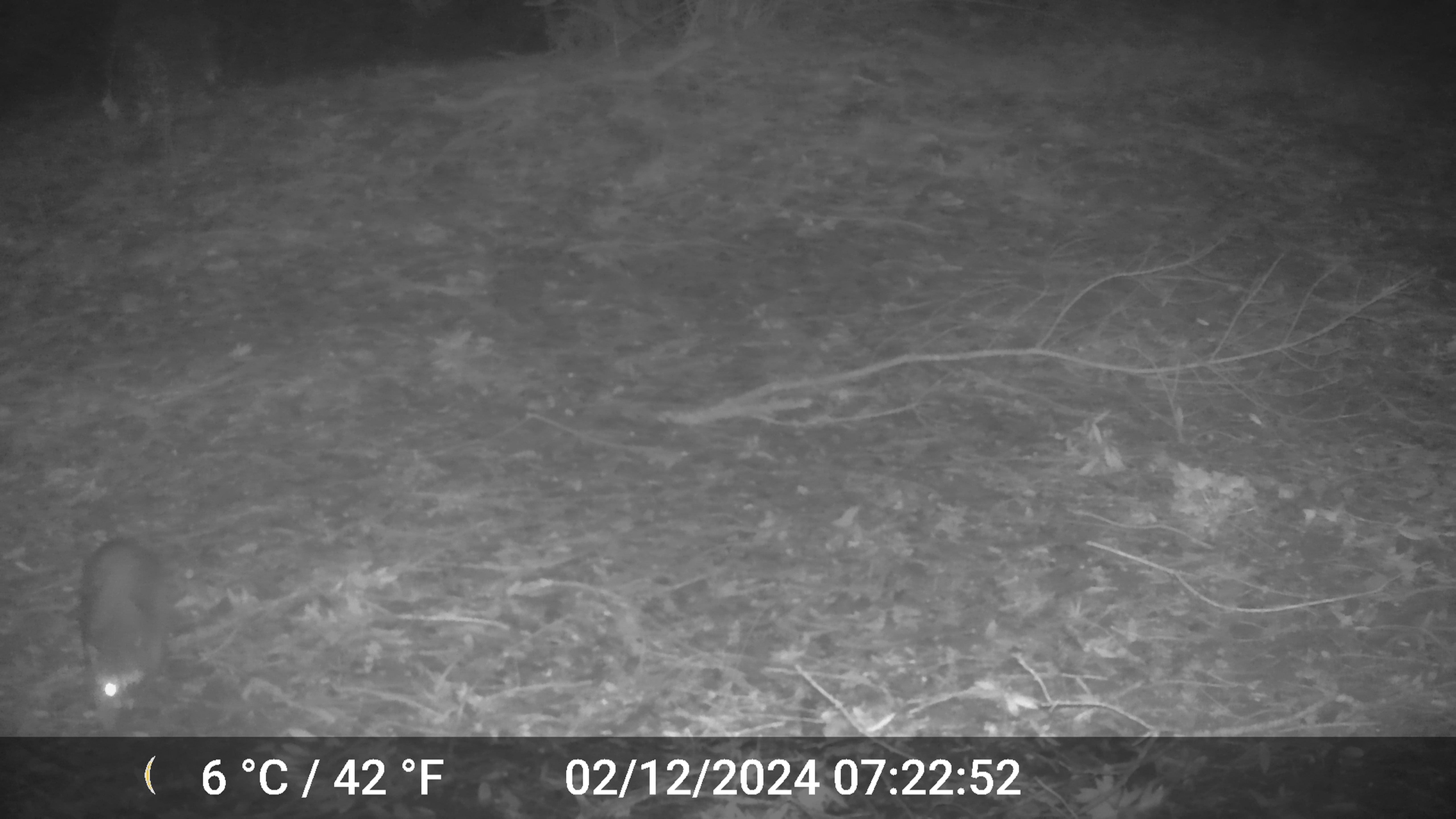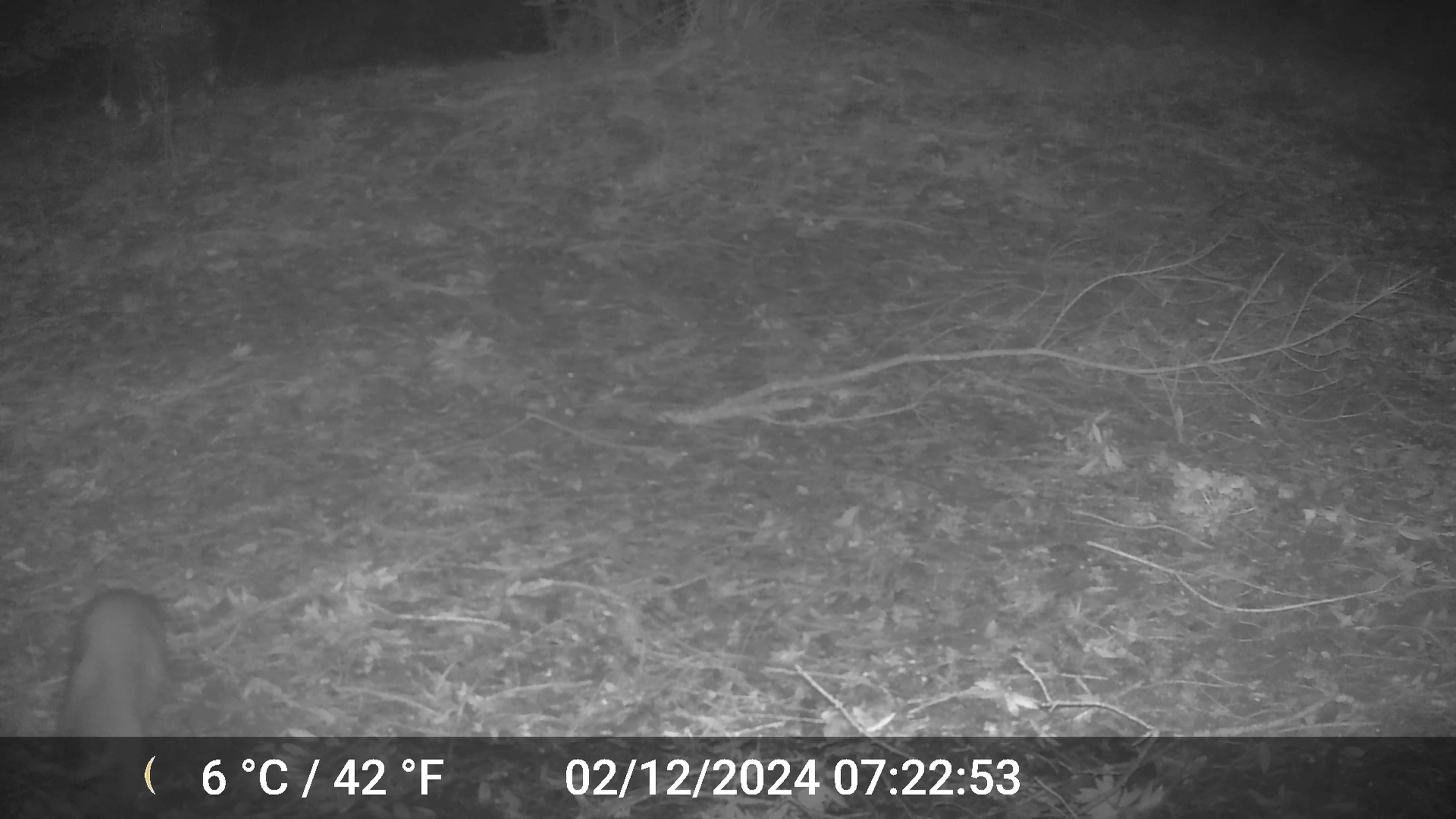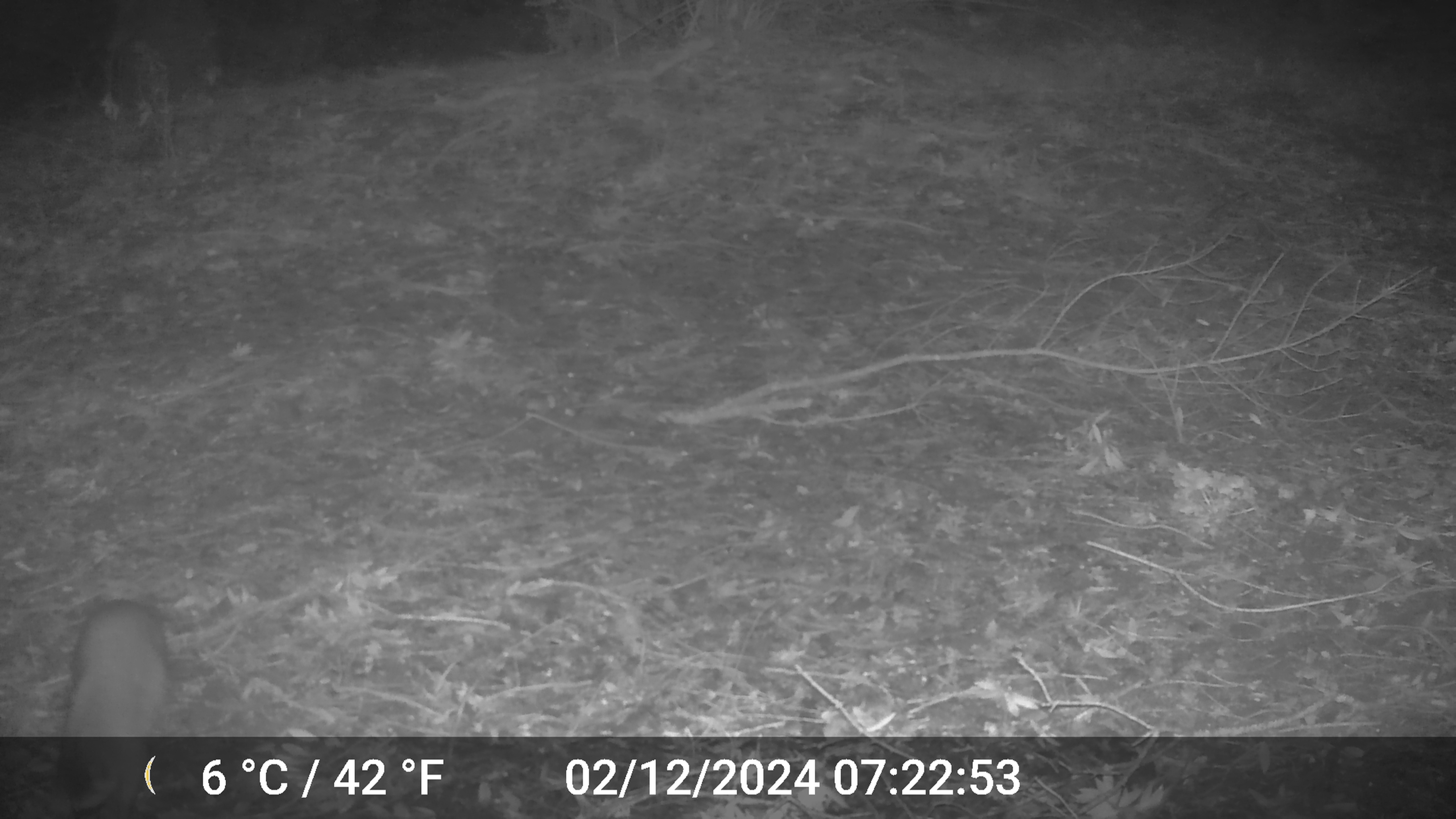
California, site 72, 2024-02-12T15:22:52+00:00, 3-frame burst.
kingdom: Animalia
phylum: Chordata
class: Mammalia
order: Carnivora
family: Procyonidae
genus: Procyon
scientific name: Procyon lotor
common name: raccoon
Raccoon (Procyon lotor).